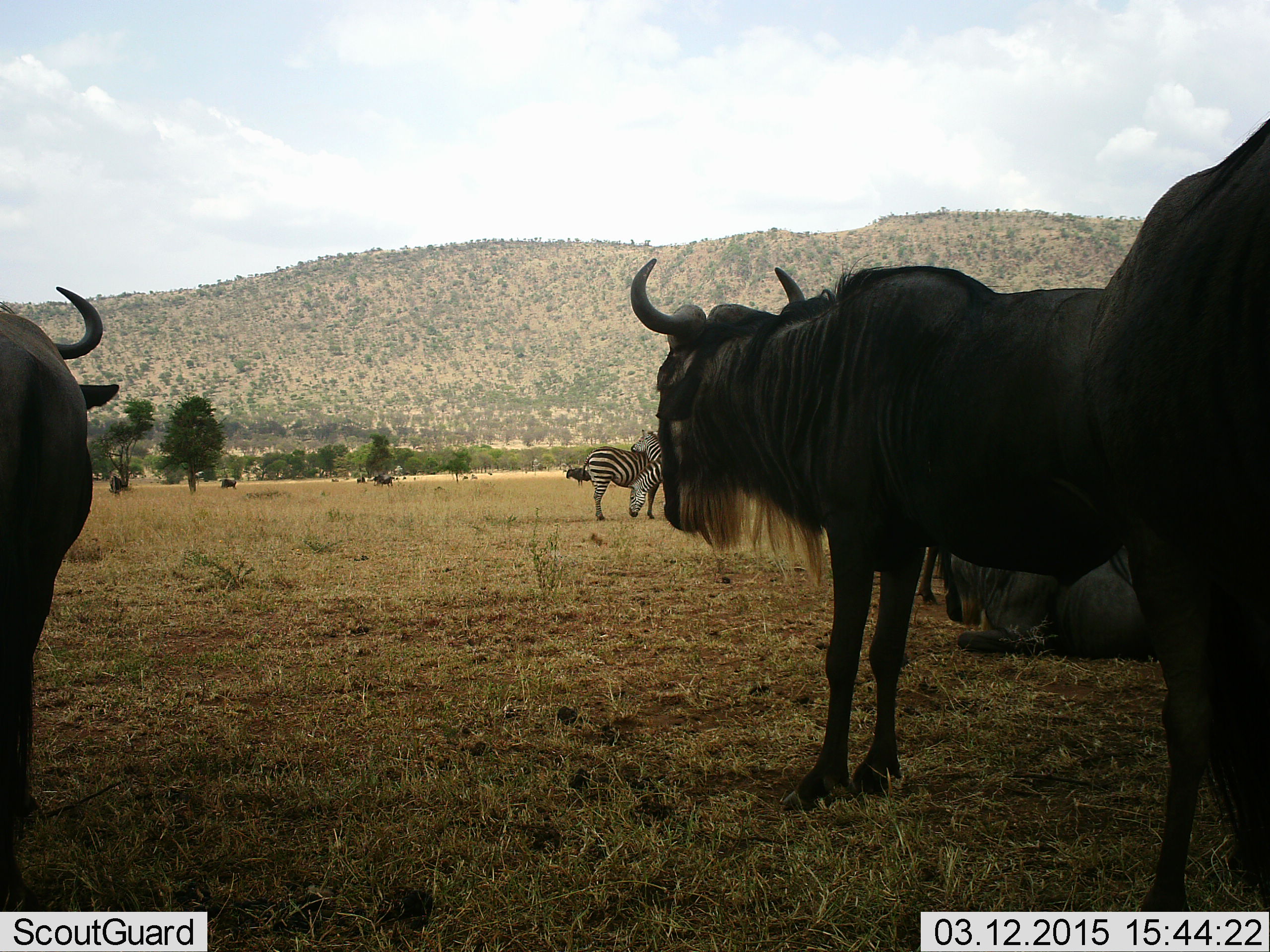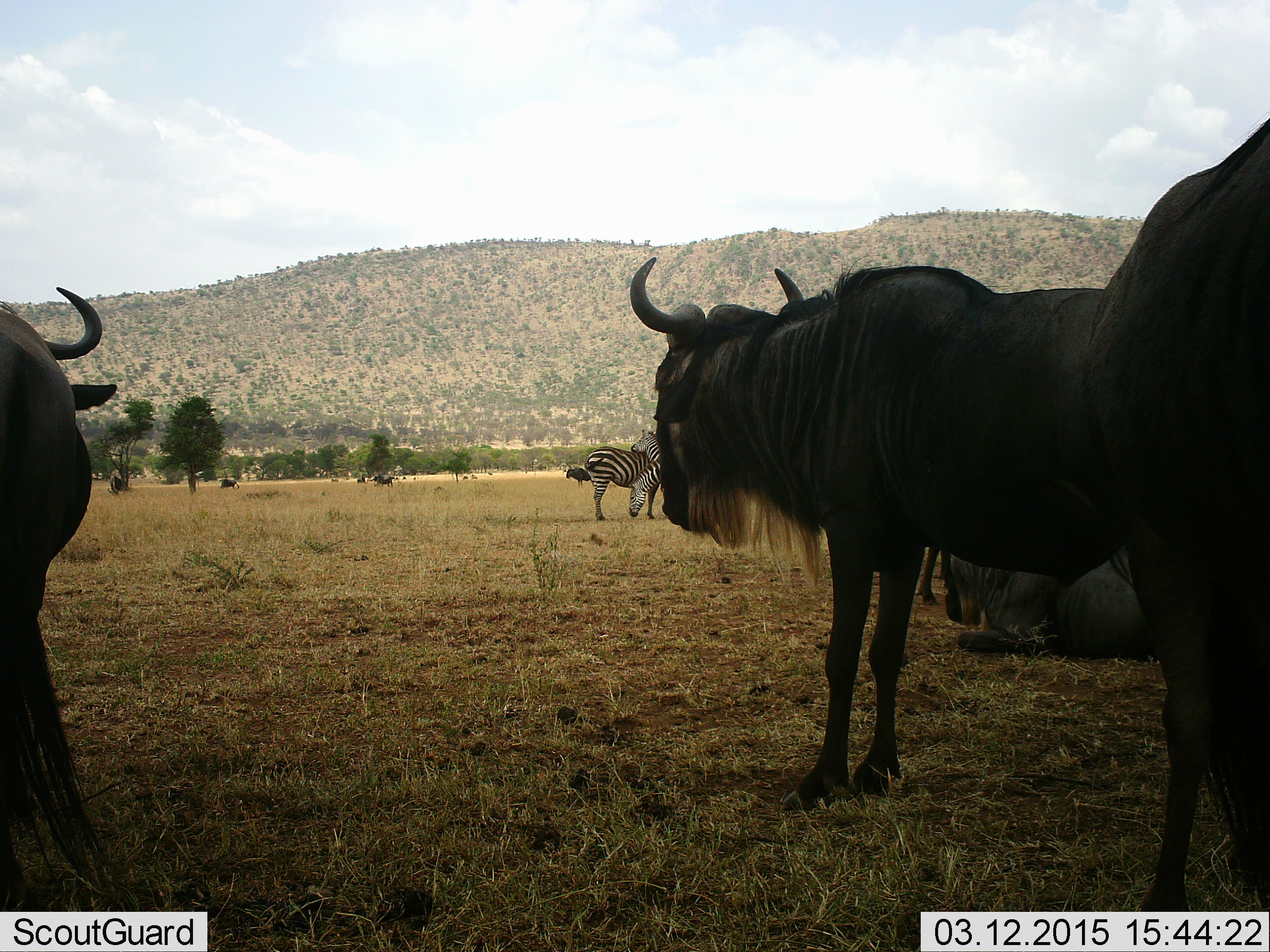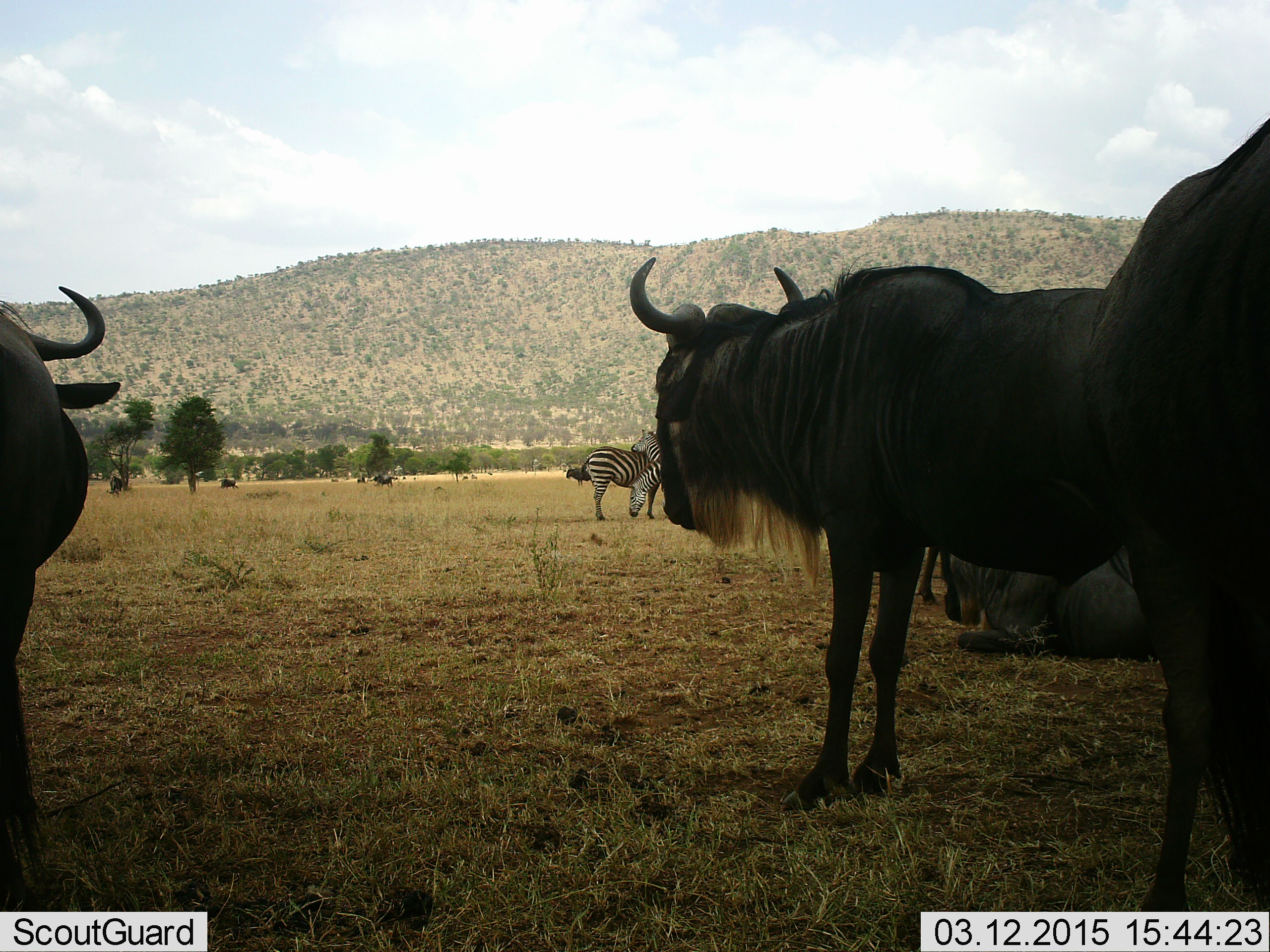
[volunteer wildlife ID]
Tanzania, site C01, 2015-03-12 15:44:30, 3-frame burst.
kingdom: Animalia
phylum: Chordata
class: Mammalia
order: Artiodactyla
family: Bovidae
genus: Connochaetes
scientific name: Connochaetes taurinus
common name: blue wildebeest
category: wildebeest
Wildebeest (blue wildebeest) (Connochaetes taurinus), count 6. Behavior (volunteer vote fractions): standing 82%, resting 64%, moving 0%, interacting 9%. Young present (vote fraction): 0%. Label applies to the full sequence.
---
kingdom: Animalia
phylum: Chordata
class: Mammalia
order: Perissodactyla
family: Equidae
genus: Equus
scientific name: Equus quagga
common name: plains zebra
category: zebra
Zebra (plains zebra) (Equus quagga), count 3. Behavior (volunteer vote fractions): standing 90%, resting 0%, moving 0%, interacting 30%. Young present (vote fraction): 0%. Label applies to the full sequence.